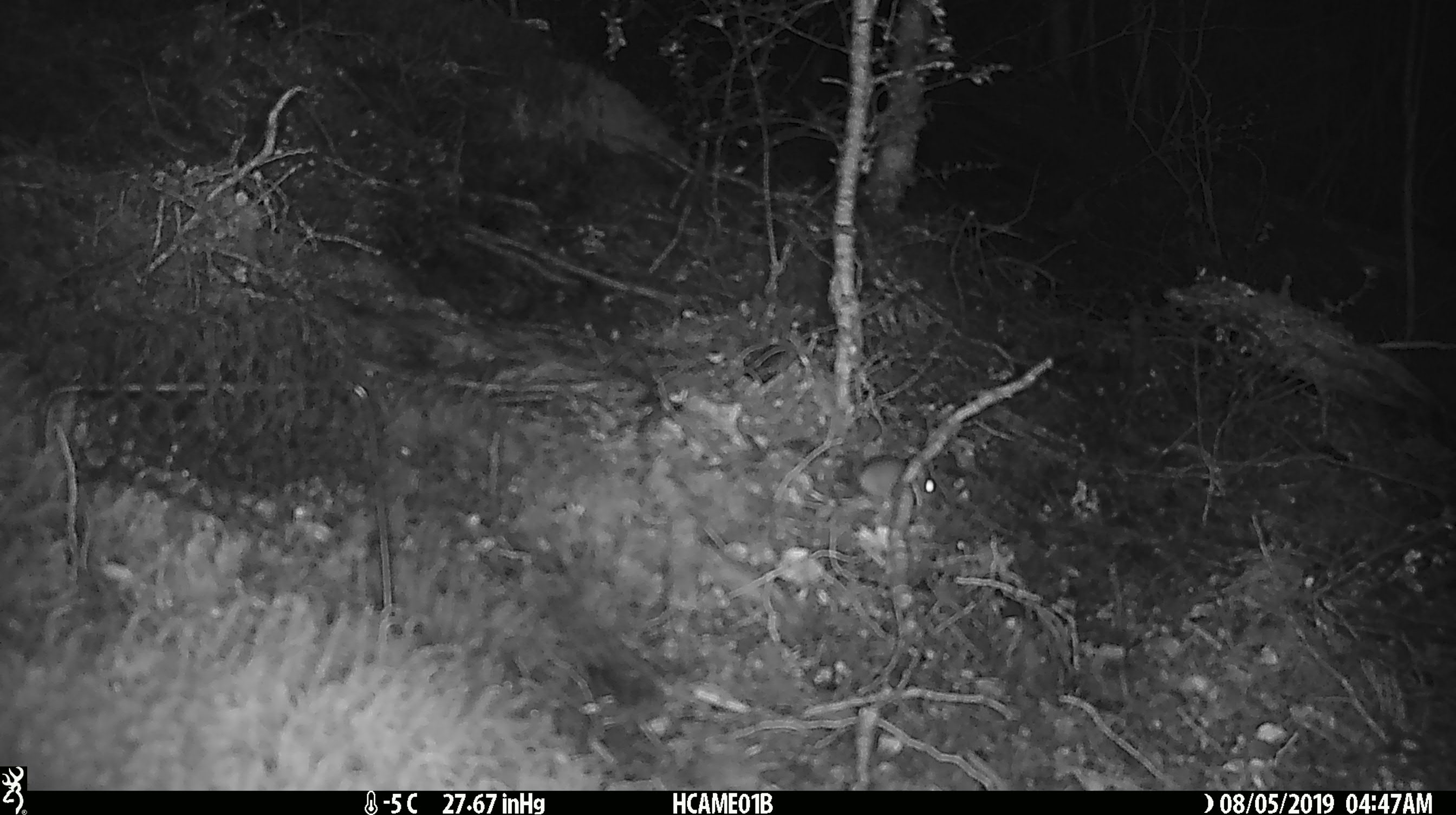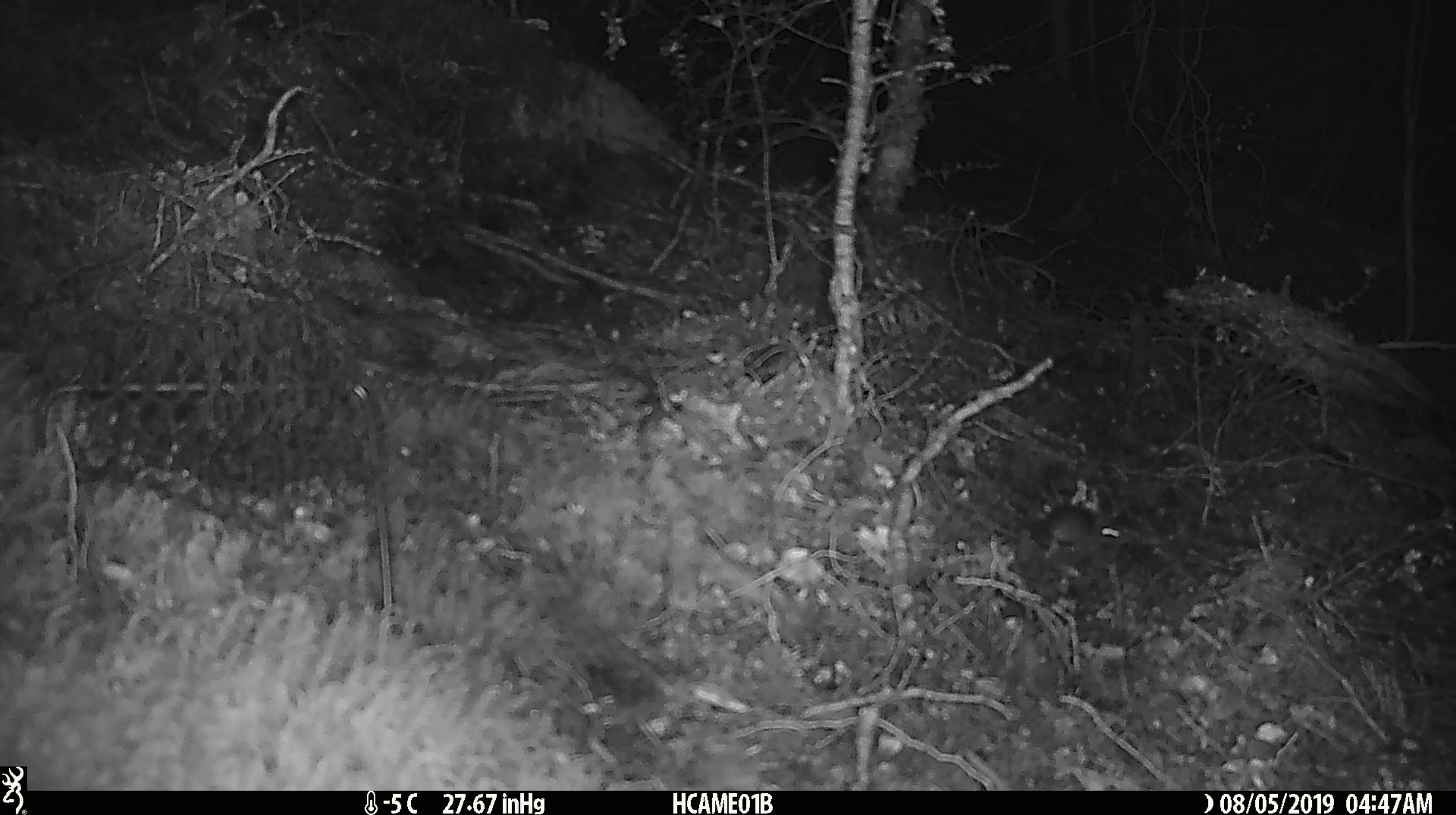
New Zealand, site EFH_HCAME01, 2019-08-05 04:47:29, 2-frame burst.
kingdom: Animalia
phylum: Chordata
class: Mammalia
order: Rodentia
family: Muridae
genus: Mus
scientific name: Mus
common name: mouse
Mouse (Mus).